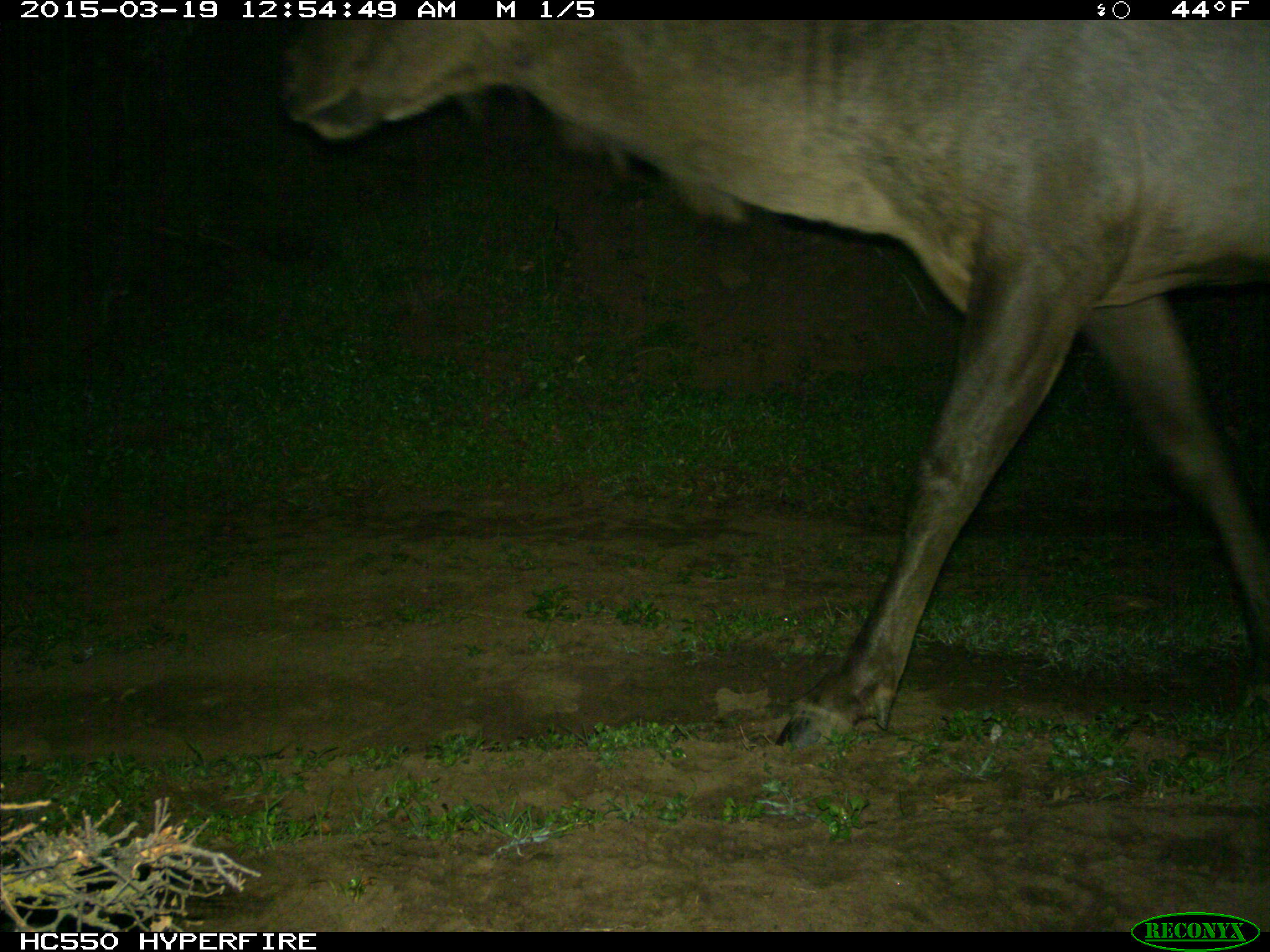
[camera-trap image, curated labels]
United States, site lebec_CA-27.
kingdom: Animalia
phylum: Chordata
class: Mammalia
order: Artiodactyla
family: Cervidae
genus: Cervus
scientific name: Cervus canadensis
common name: elk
Cervus canadensis (elk).